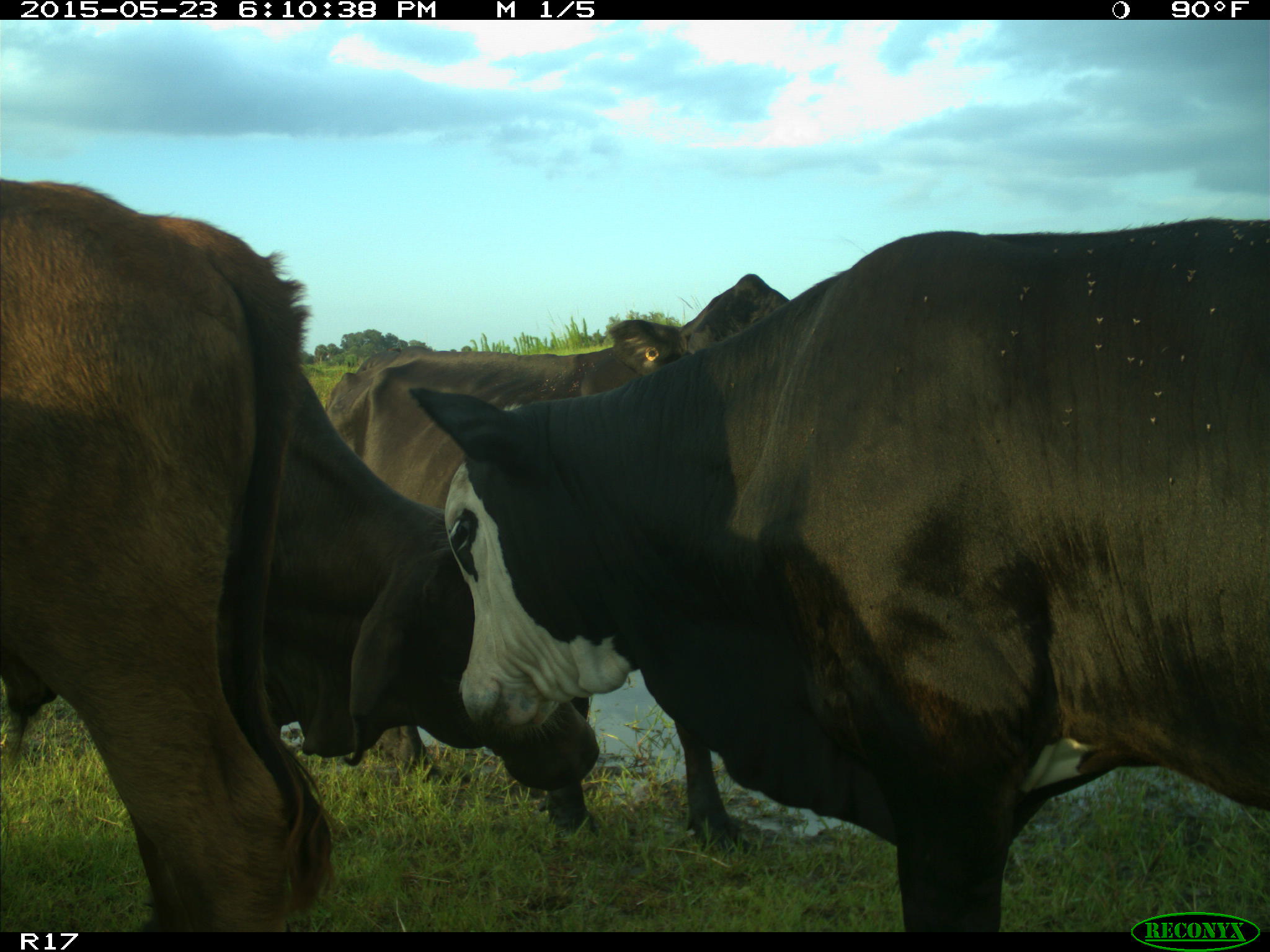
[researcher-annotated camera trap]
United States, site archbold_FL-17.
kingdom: Animalia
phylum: Chordata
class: Mammalia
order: Artiodactyla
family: Bovidae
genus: Bos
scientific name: Bos taurus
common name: domestic cow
Bos taurus (domestic cow).